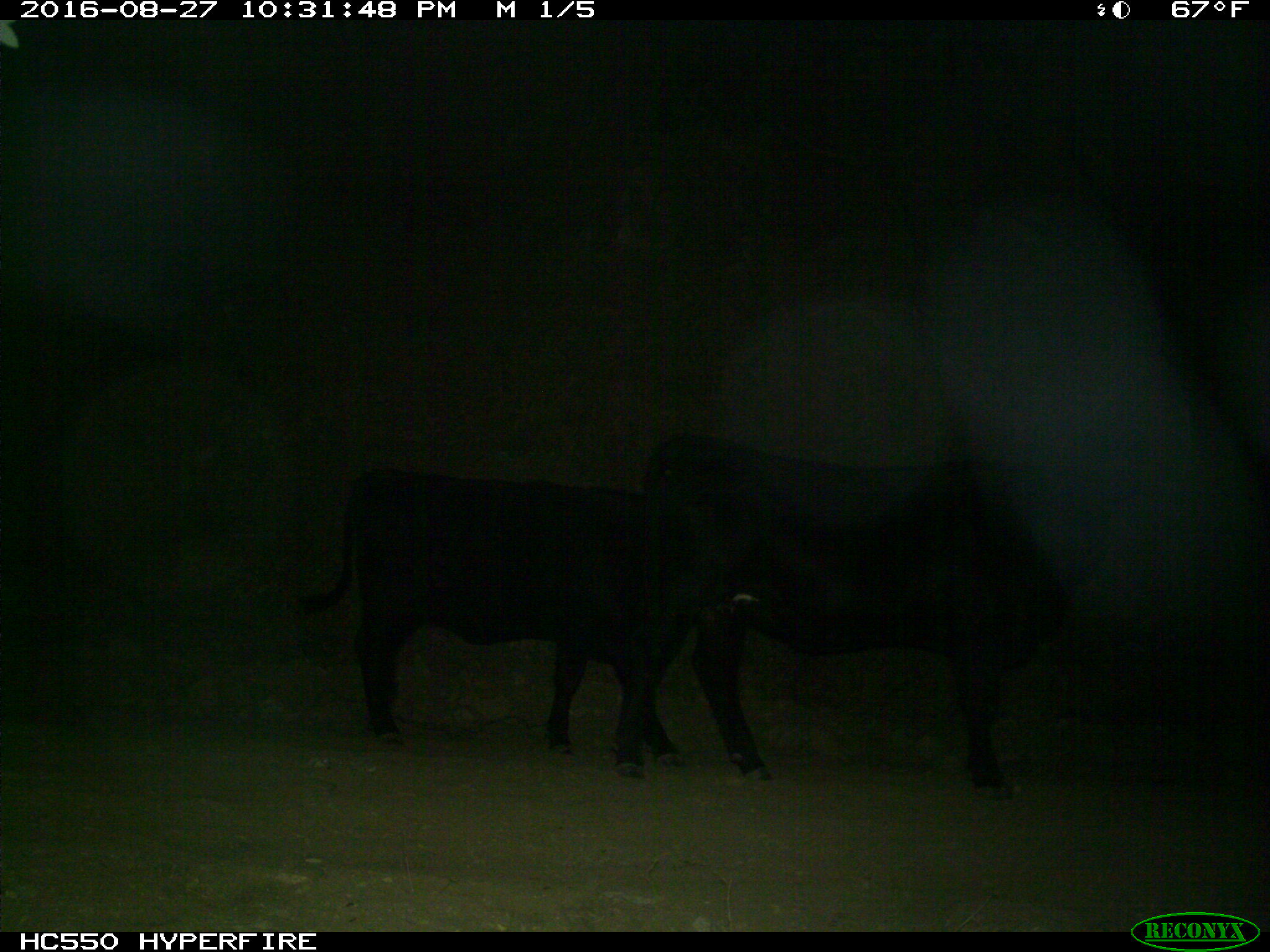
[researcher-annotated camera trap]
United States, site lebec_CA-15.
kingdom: Animalia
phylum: Chordata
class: Mammalia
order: Artiodactyla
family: Bovidae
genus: Bos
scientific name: Bos taurus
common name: domestic cow